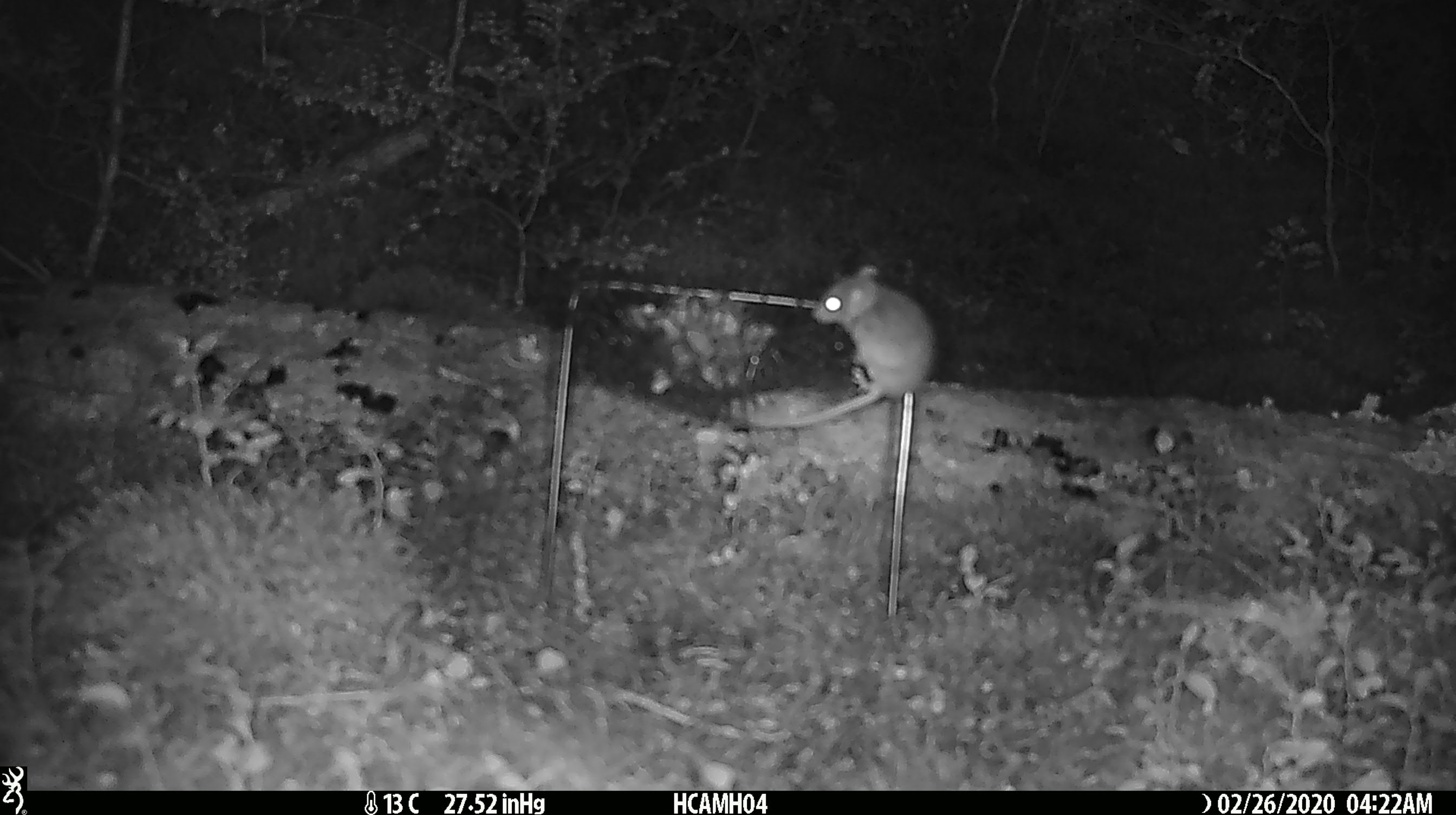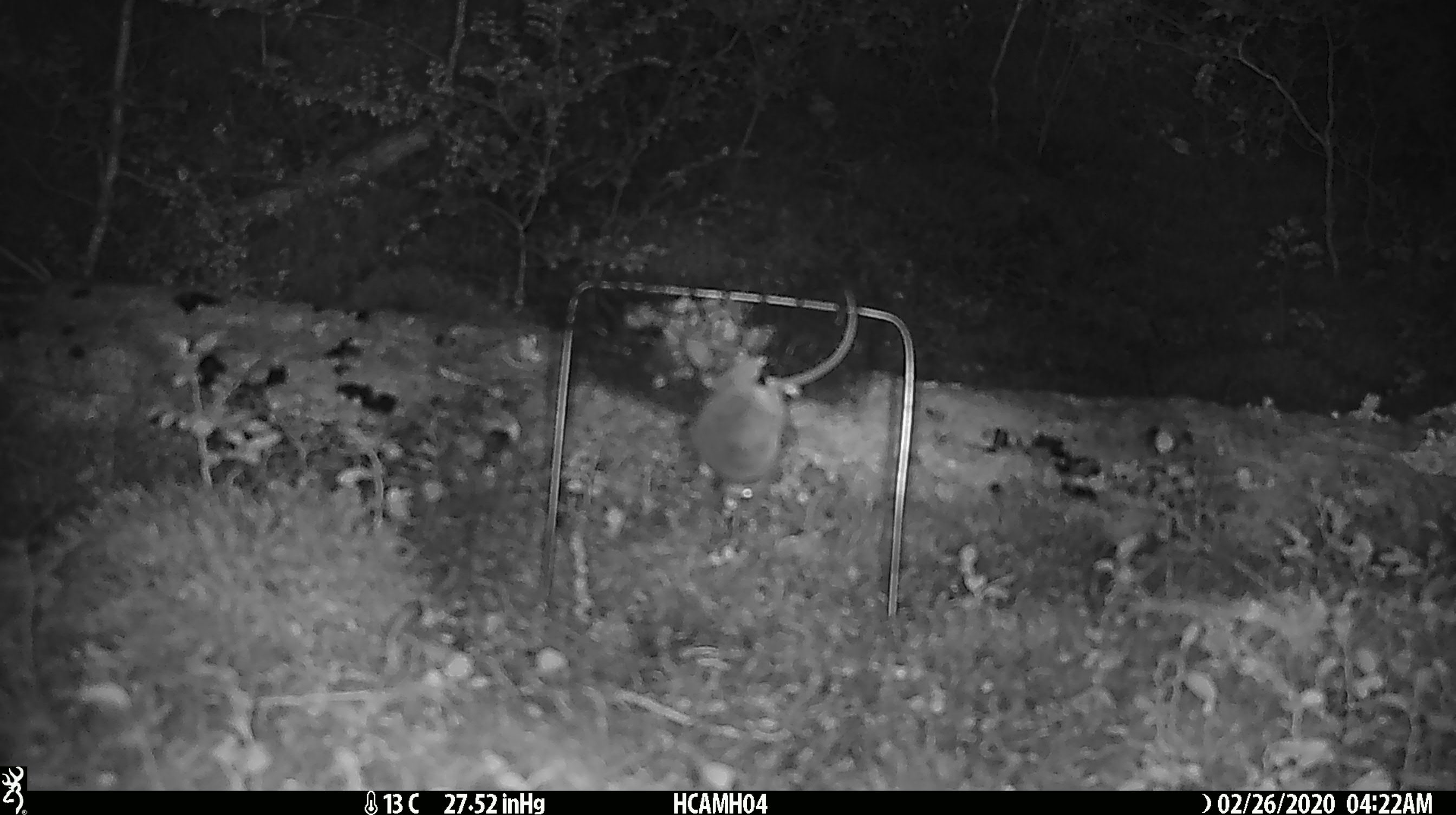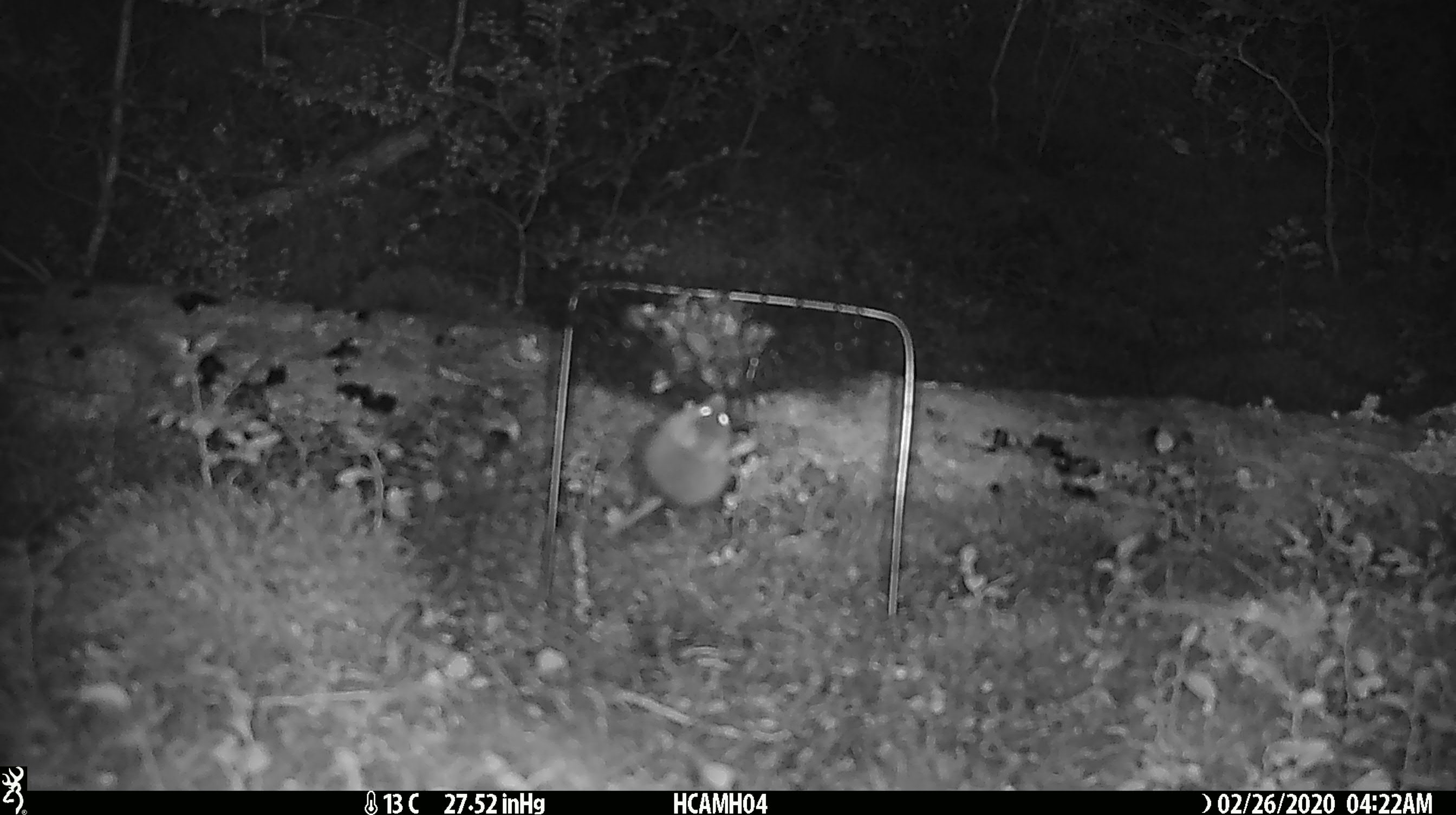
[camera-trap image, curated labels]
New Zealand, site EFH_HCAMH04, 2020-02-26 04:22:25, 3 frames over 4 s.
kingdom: Animalia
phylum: Chordata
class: Mammalia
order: Rodentia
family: Muridae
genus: Mus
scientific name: Mus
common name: mouse